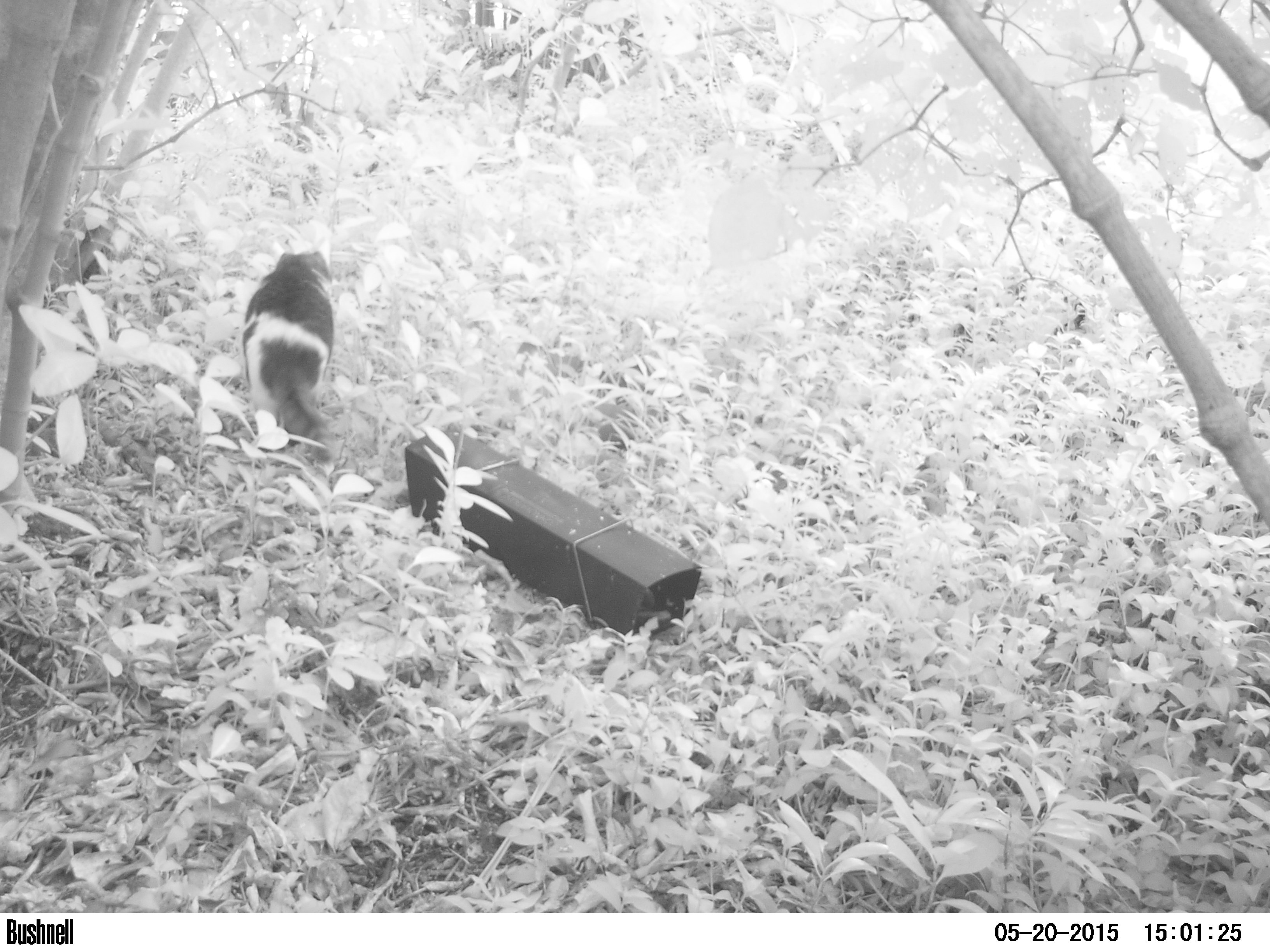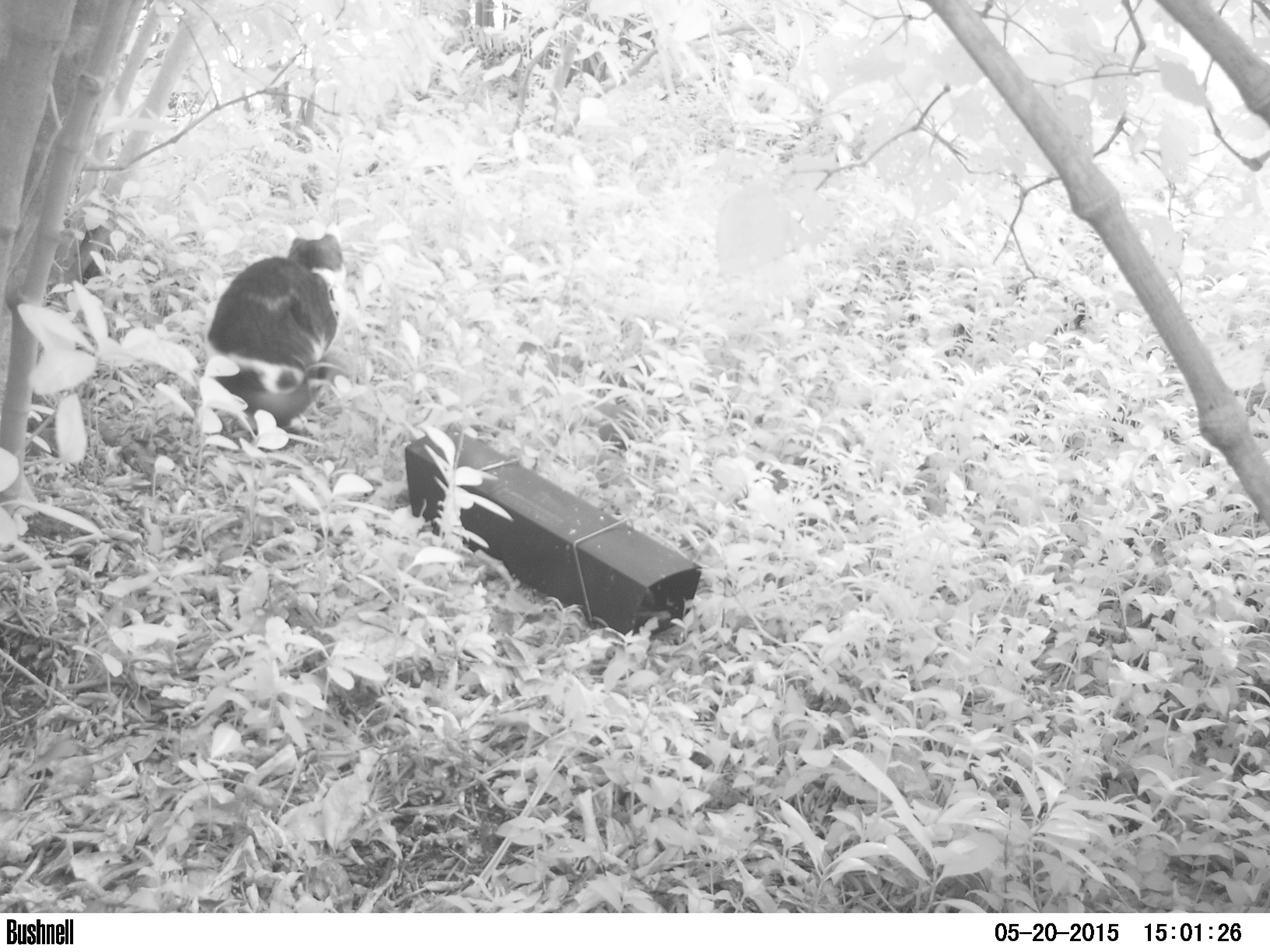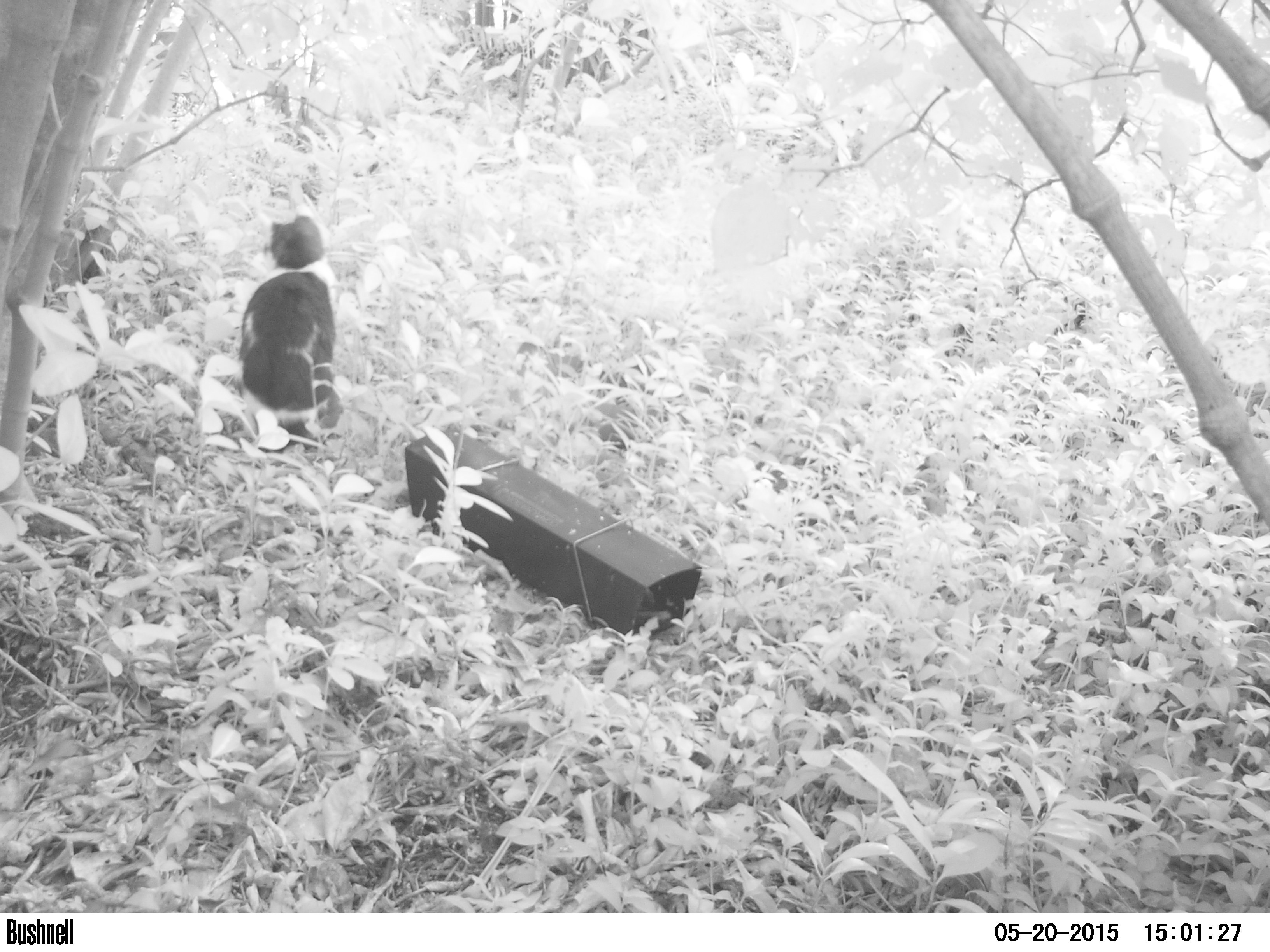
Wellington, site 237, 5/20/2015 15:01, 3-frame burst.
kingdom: Animalia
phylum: Chordata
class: Mammalia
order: Carnivora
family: Felidae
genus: Felis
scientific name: Felis catus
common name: cat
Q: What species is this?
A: Cat (Felis catus).